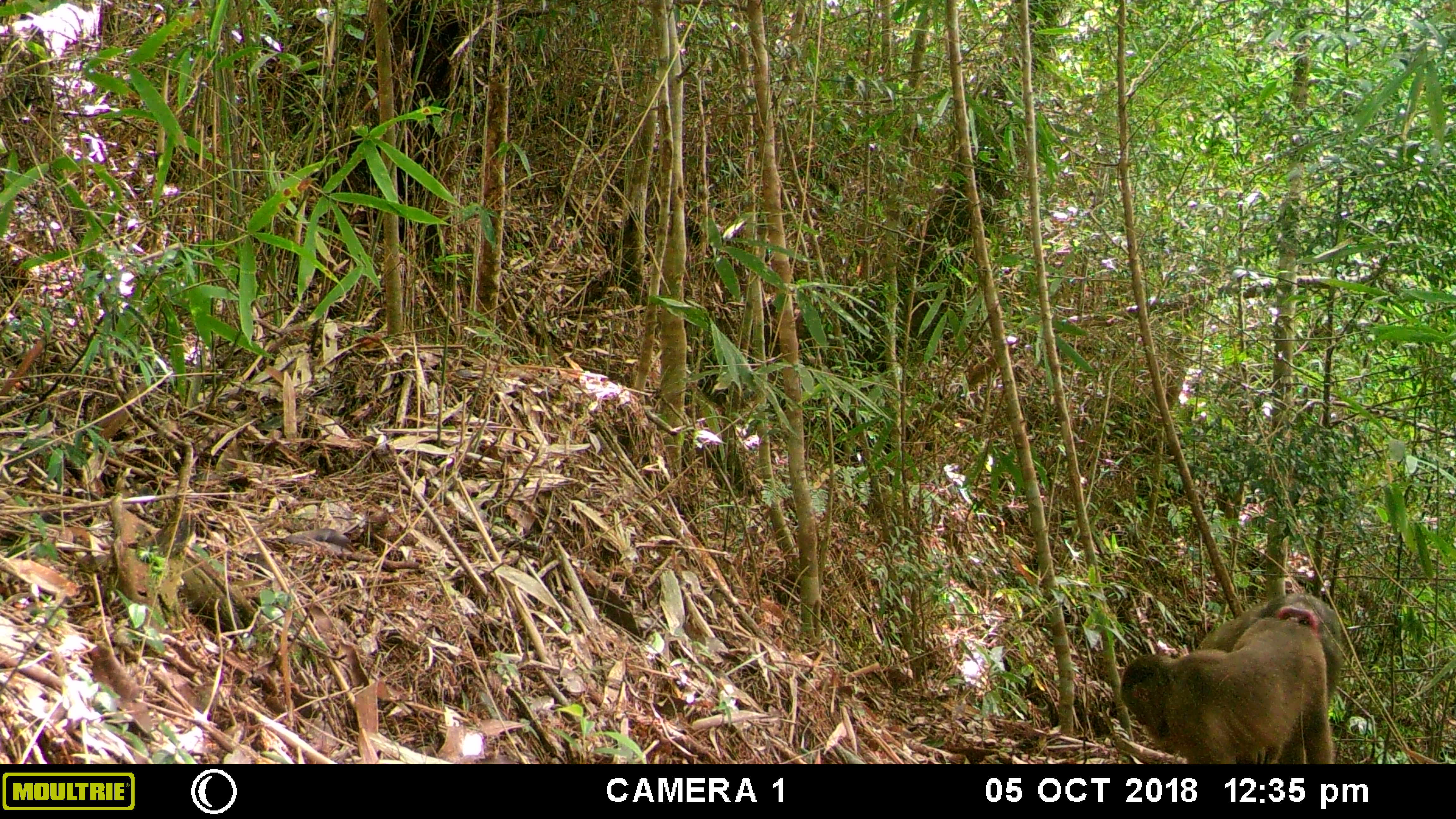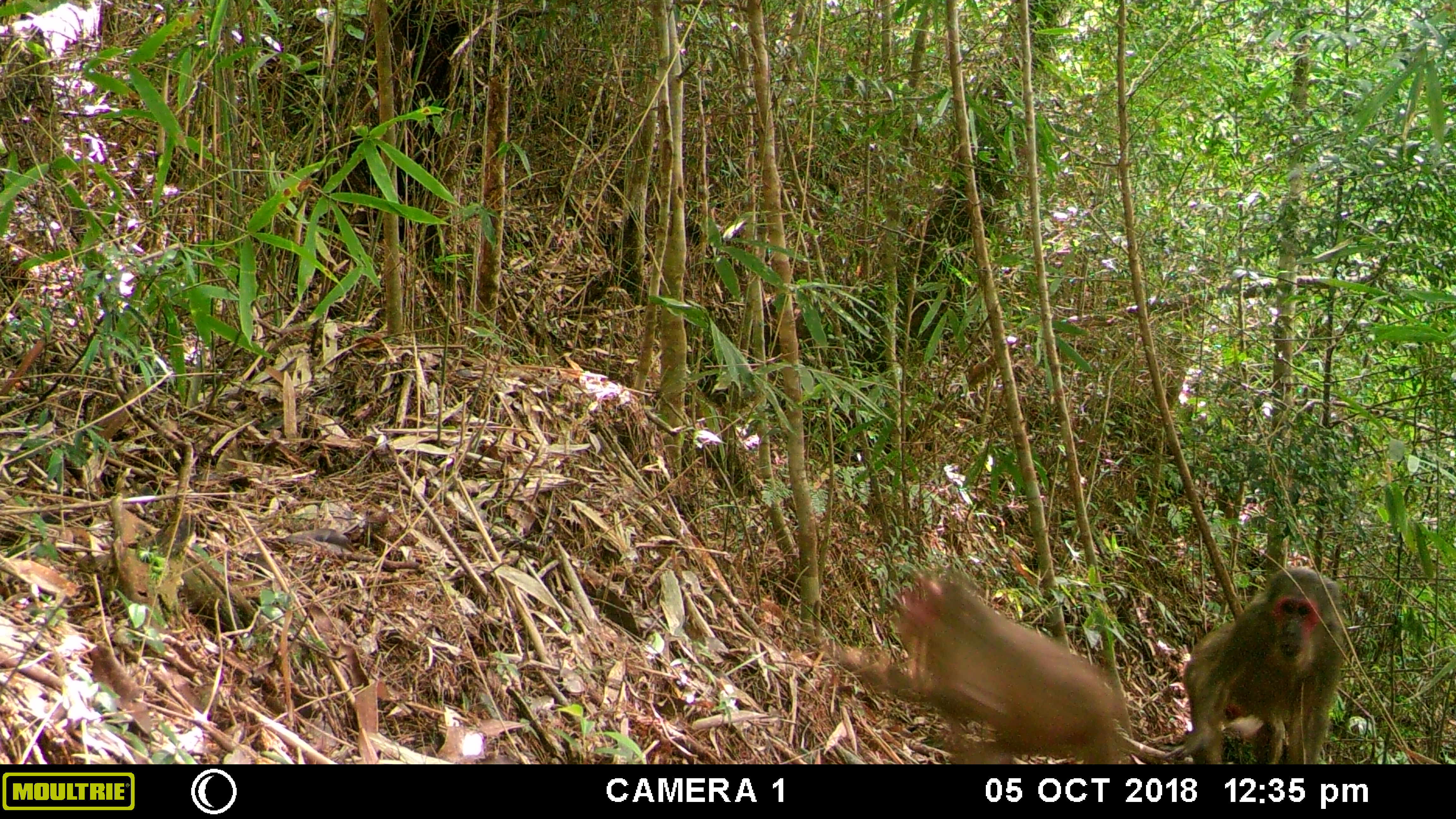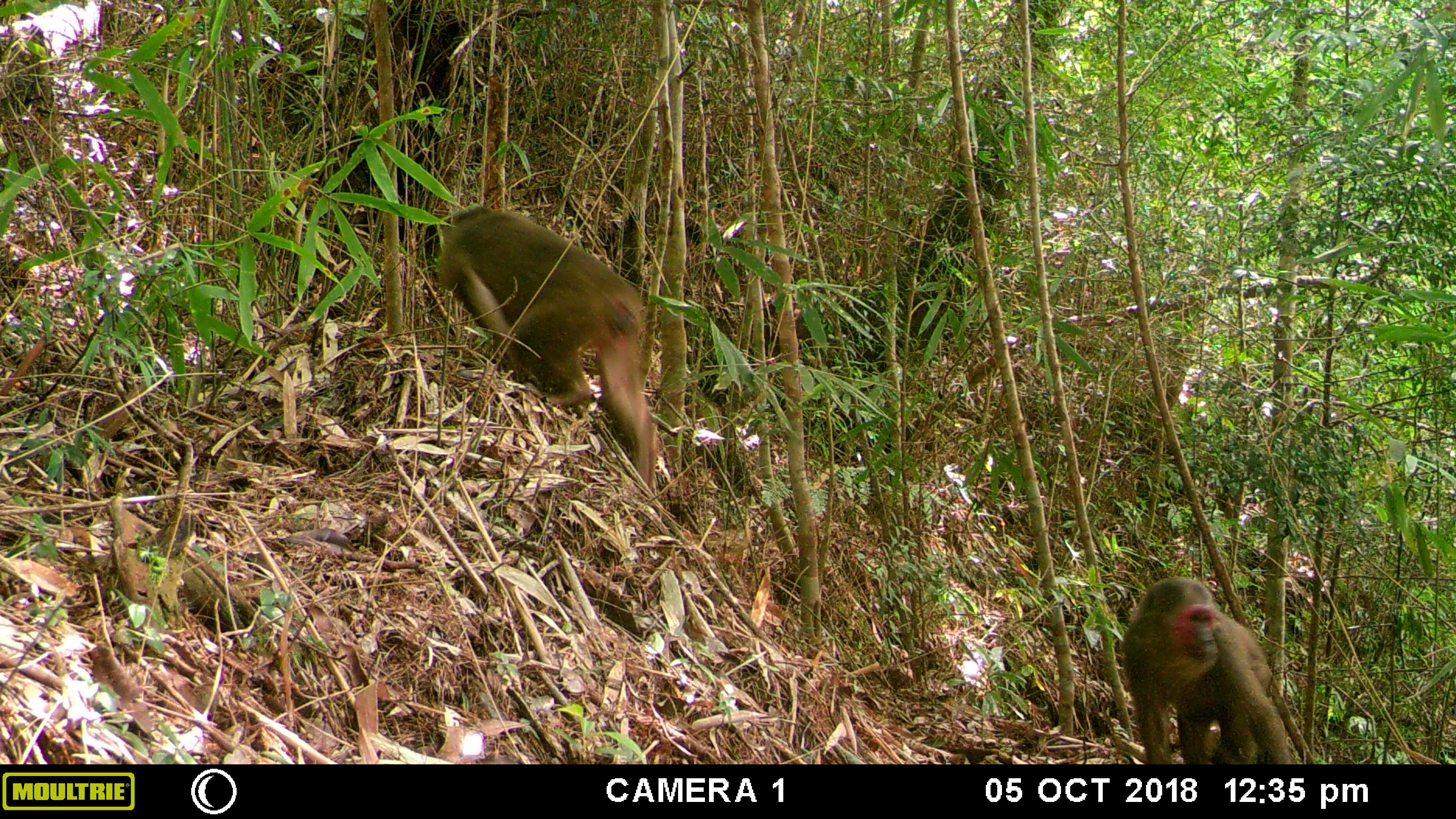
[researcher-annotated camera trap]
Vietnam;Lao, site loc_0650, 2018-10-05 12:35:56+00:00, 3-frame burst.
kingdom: Animalia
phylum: Chordata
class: Mammalia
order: Primates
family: Cercopithecidae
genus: Macaca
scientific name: Macaca arctoides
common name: stump-tailed macaque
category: stump tailed macaque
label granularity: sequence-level